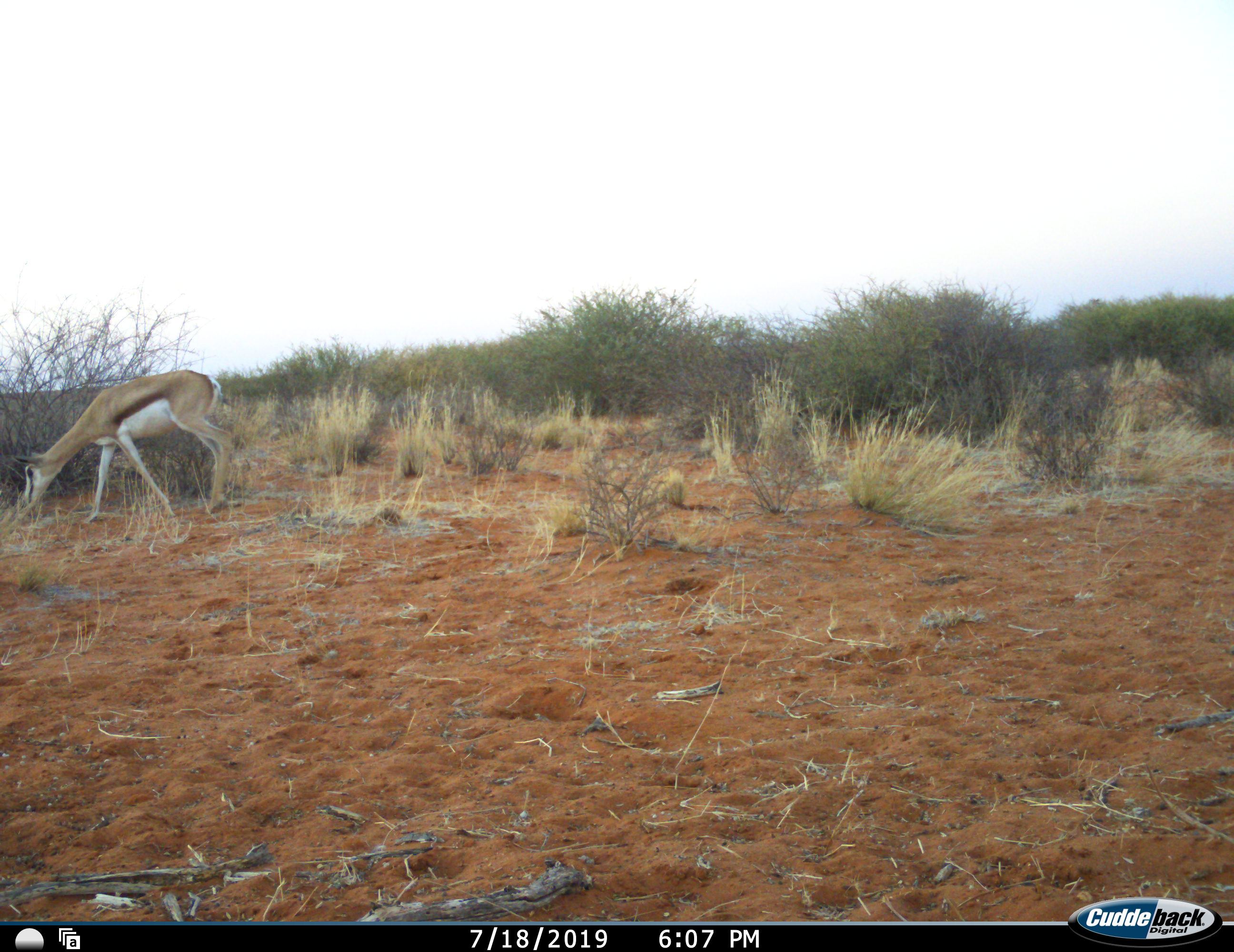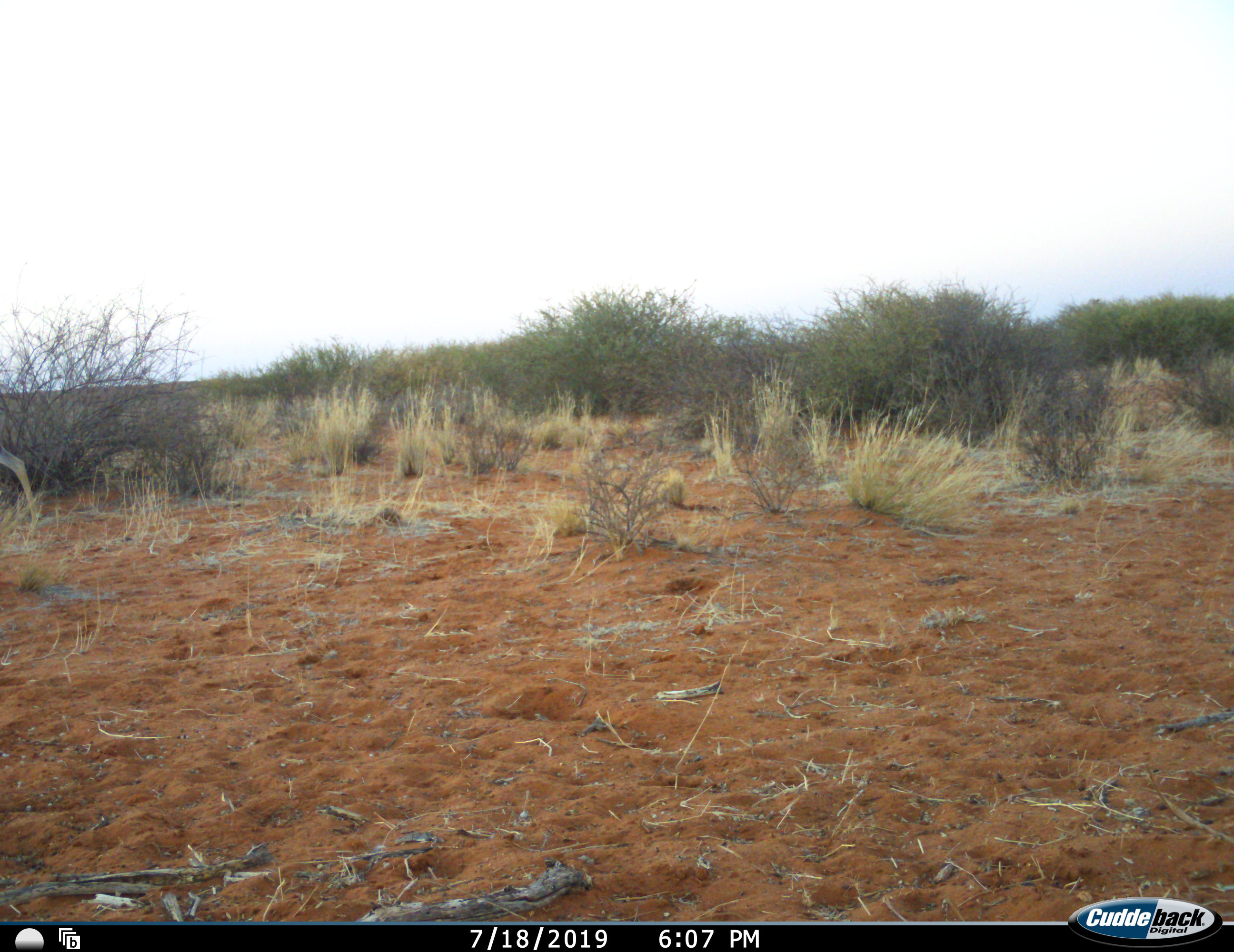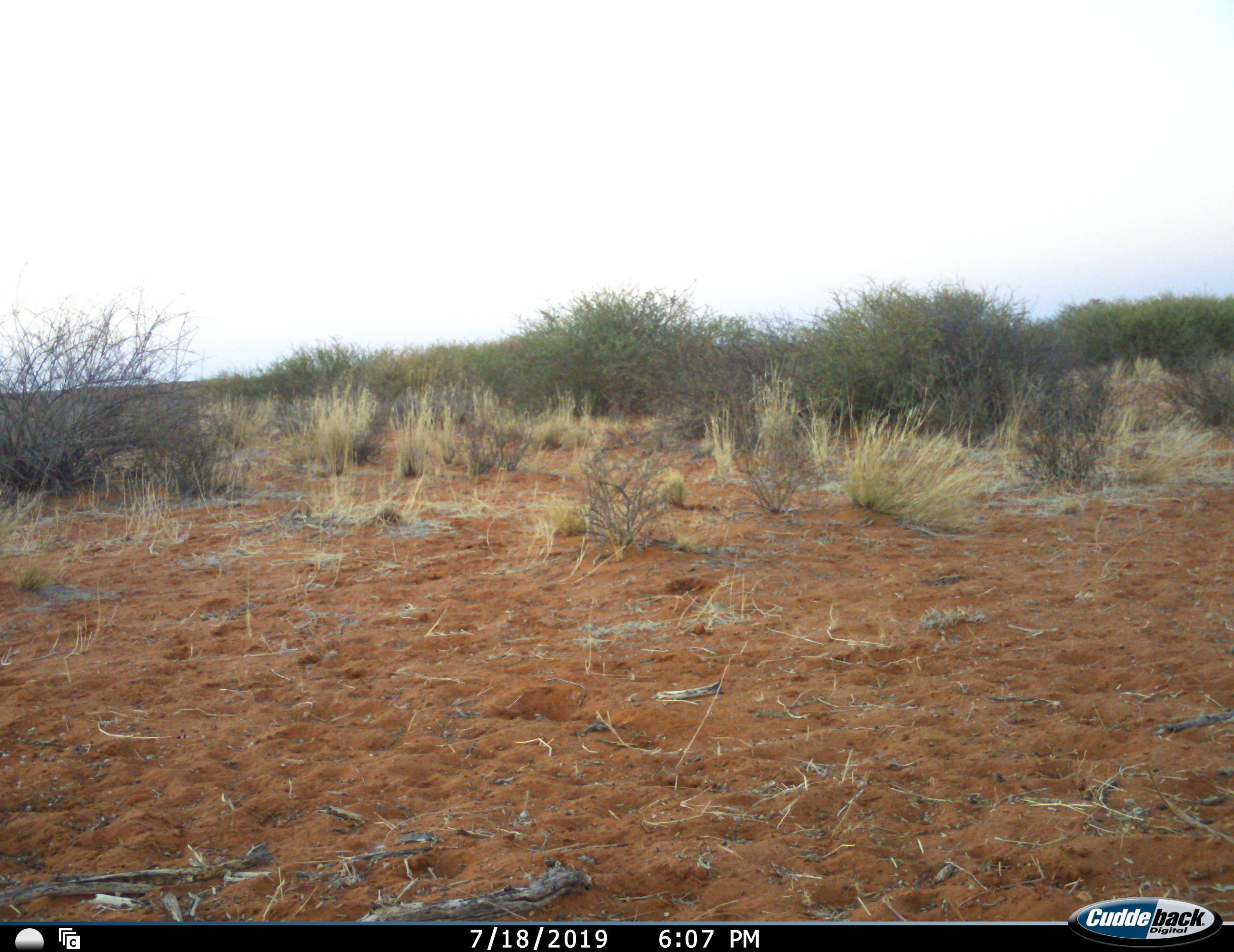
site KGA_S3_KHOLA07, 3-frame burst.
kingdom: Animalia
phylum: Chordata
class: Mammalia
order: Artiodactyla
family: Bovidae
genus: Antidorcas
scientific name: Antidorcas marsupialis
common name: springbok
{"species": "springbok (Antidorcas marsupialis)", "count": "1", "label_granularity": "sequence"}